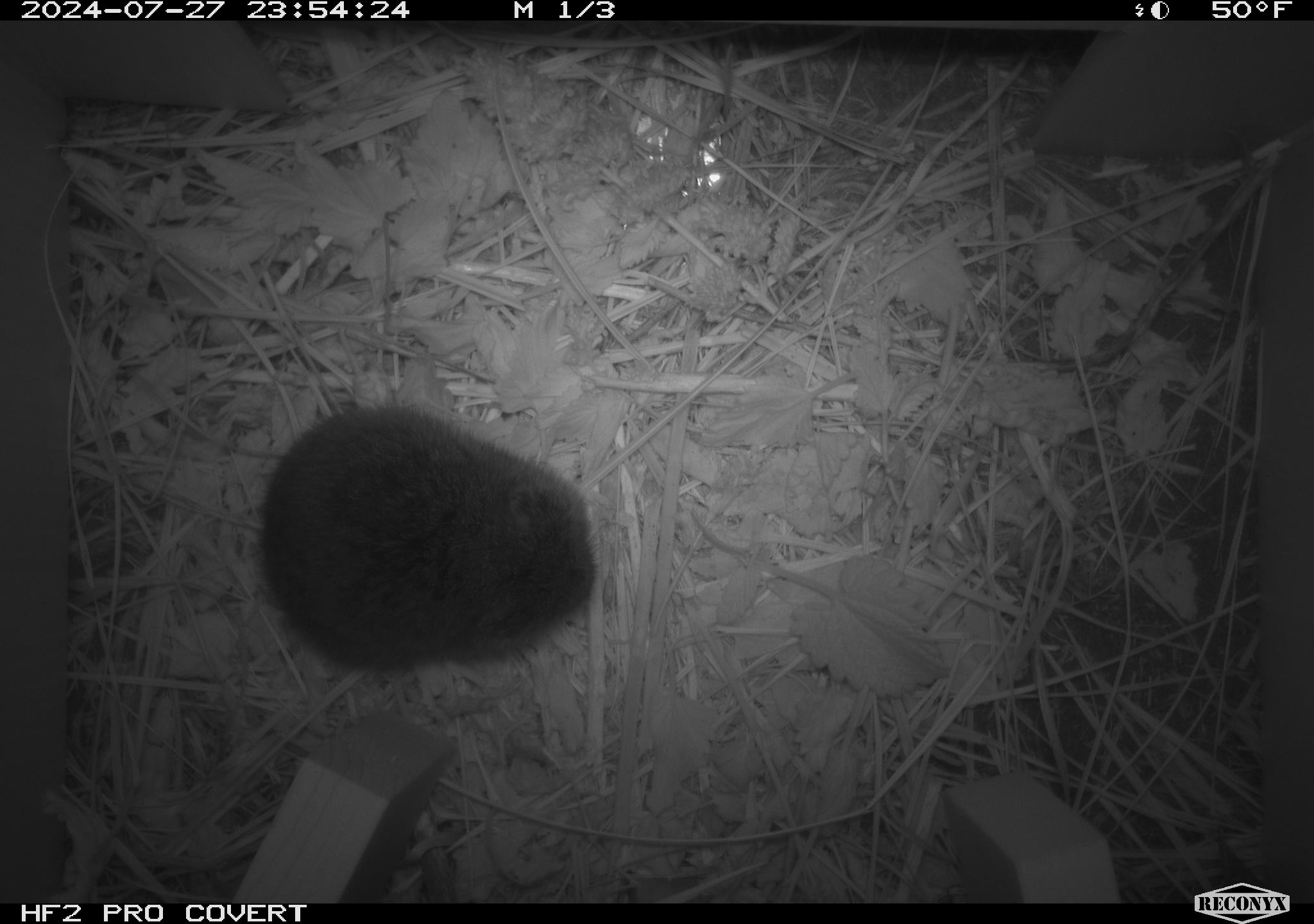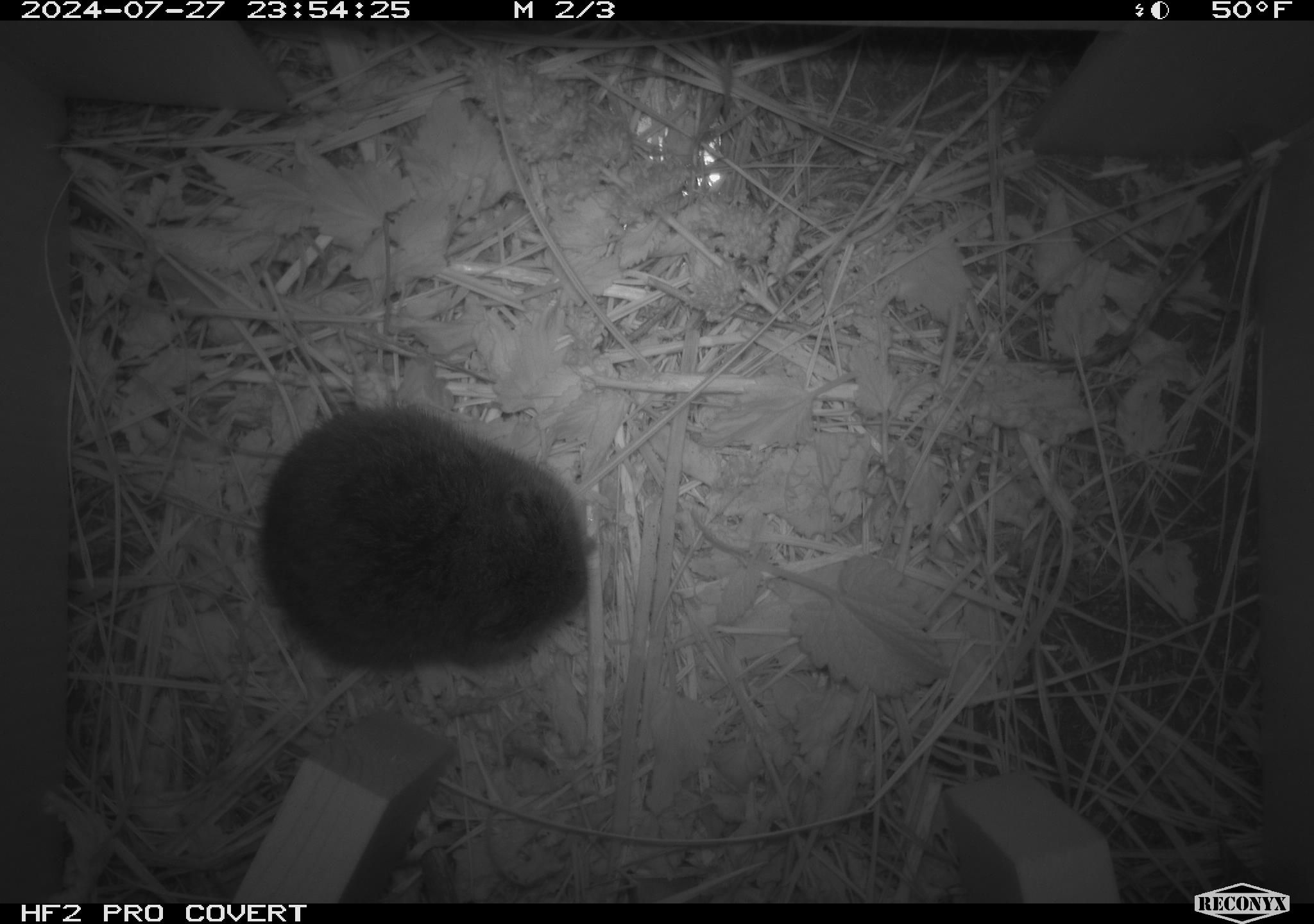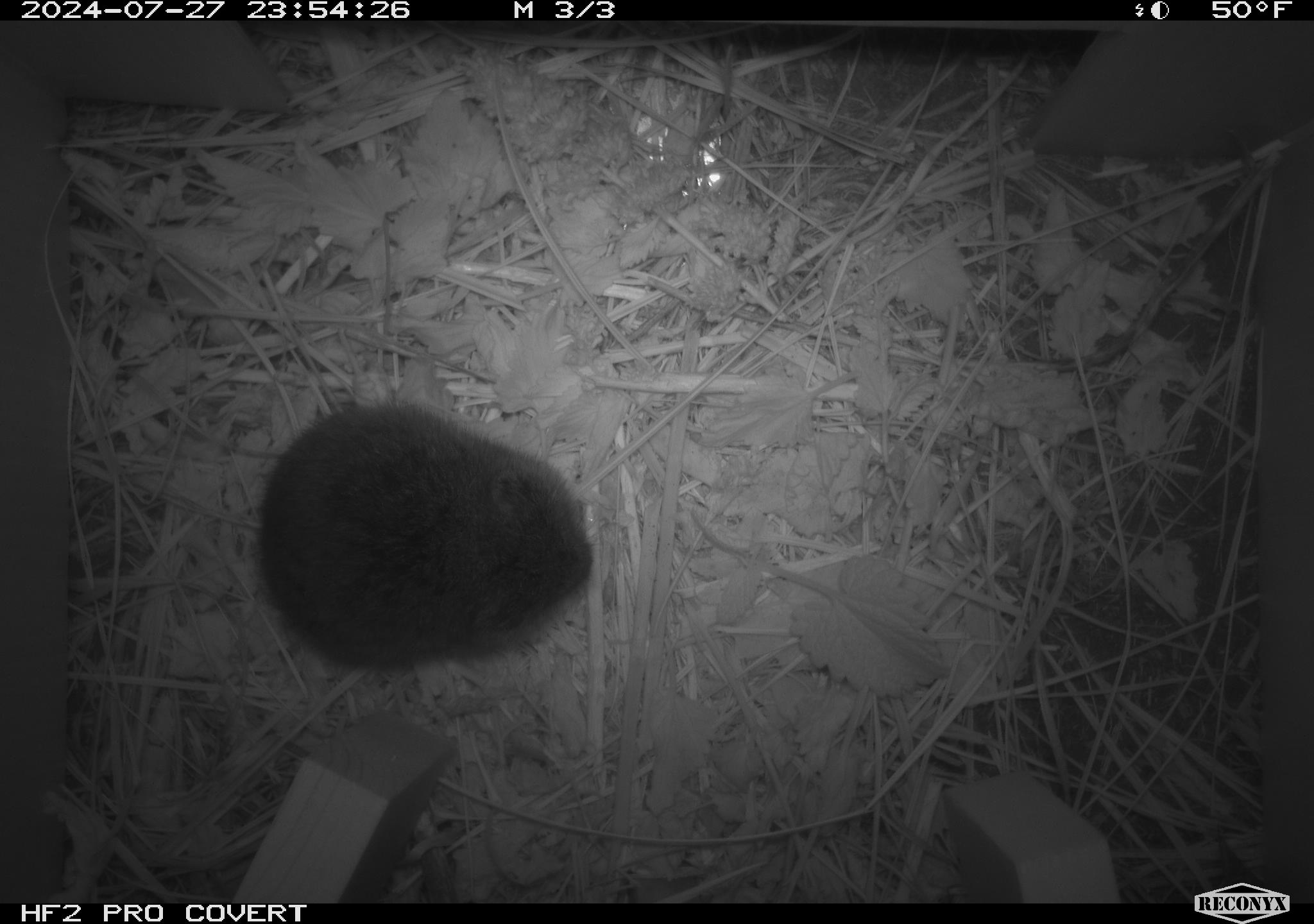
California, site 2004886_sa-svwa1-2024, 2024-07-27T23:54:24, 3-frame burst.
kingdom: Animalia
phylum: Chordata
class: Mammalia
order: Rodentia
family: Cricetidae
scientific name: Arvicolinae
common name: voles, lemmings, and muskrats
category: arvicolinae subfamily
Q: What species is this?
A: Arvicolinae subfamily (voles, lemmings, and muskrats) (Arvicolinae).